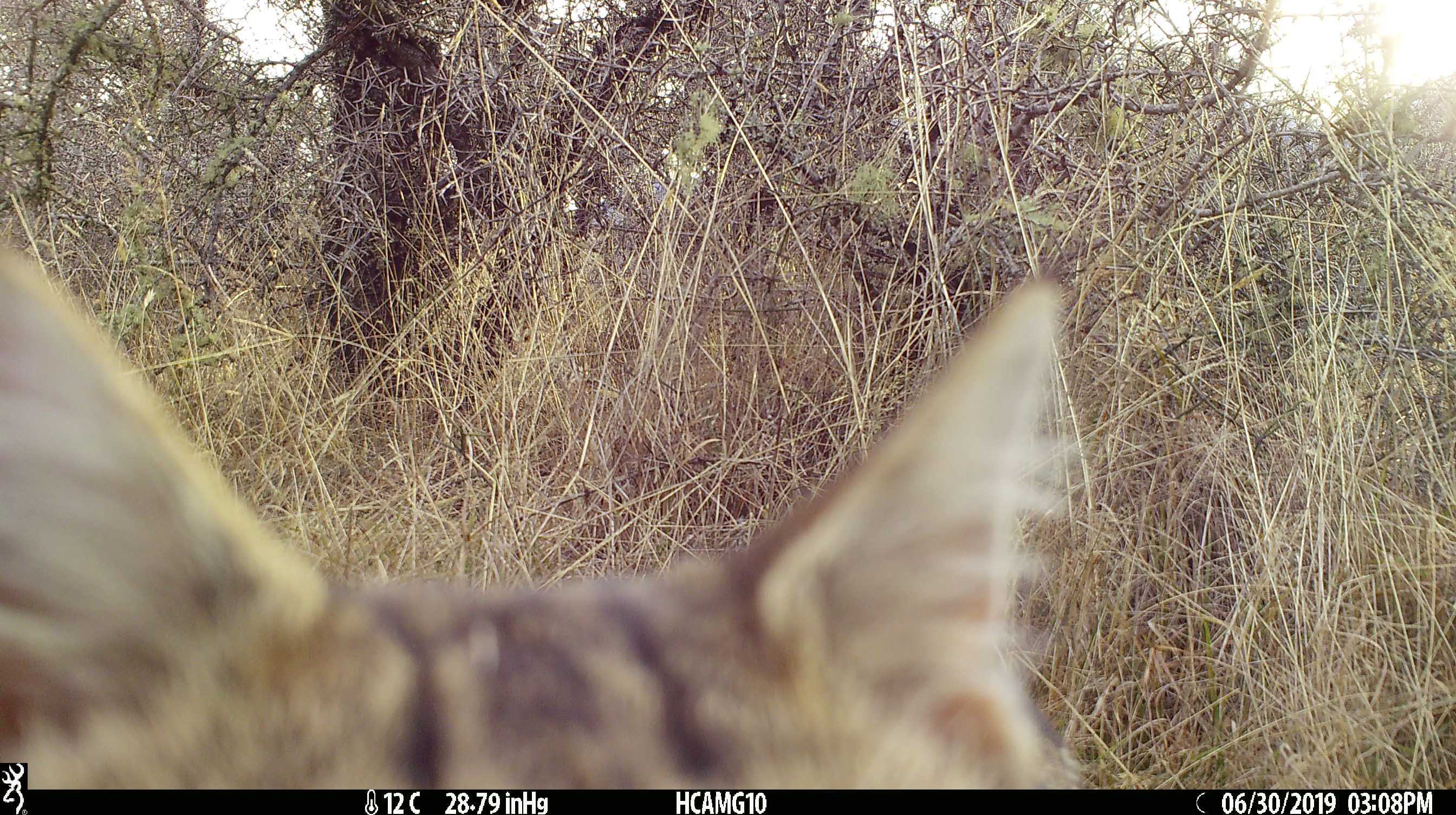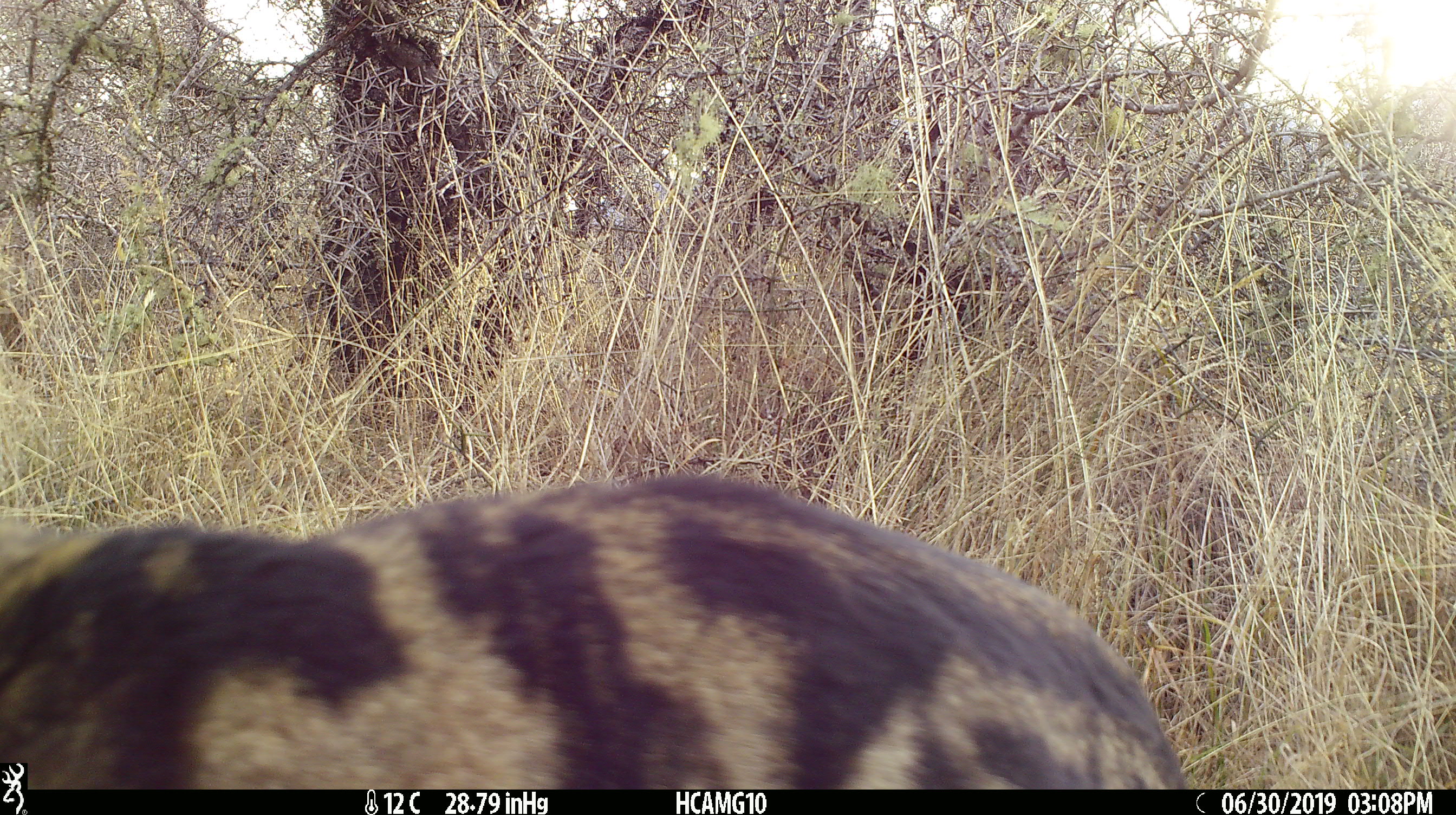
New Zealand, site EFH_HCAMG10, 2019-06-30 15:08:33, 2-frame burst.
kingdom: Animalia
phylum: Chordata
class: Mammalia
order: Carnivora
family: Felidae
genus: Felis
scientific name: Felis catus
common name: domestic cat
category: cat